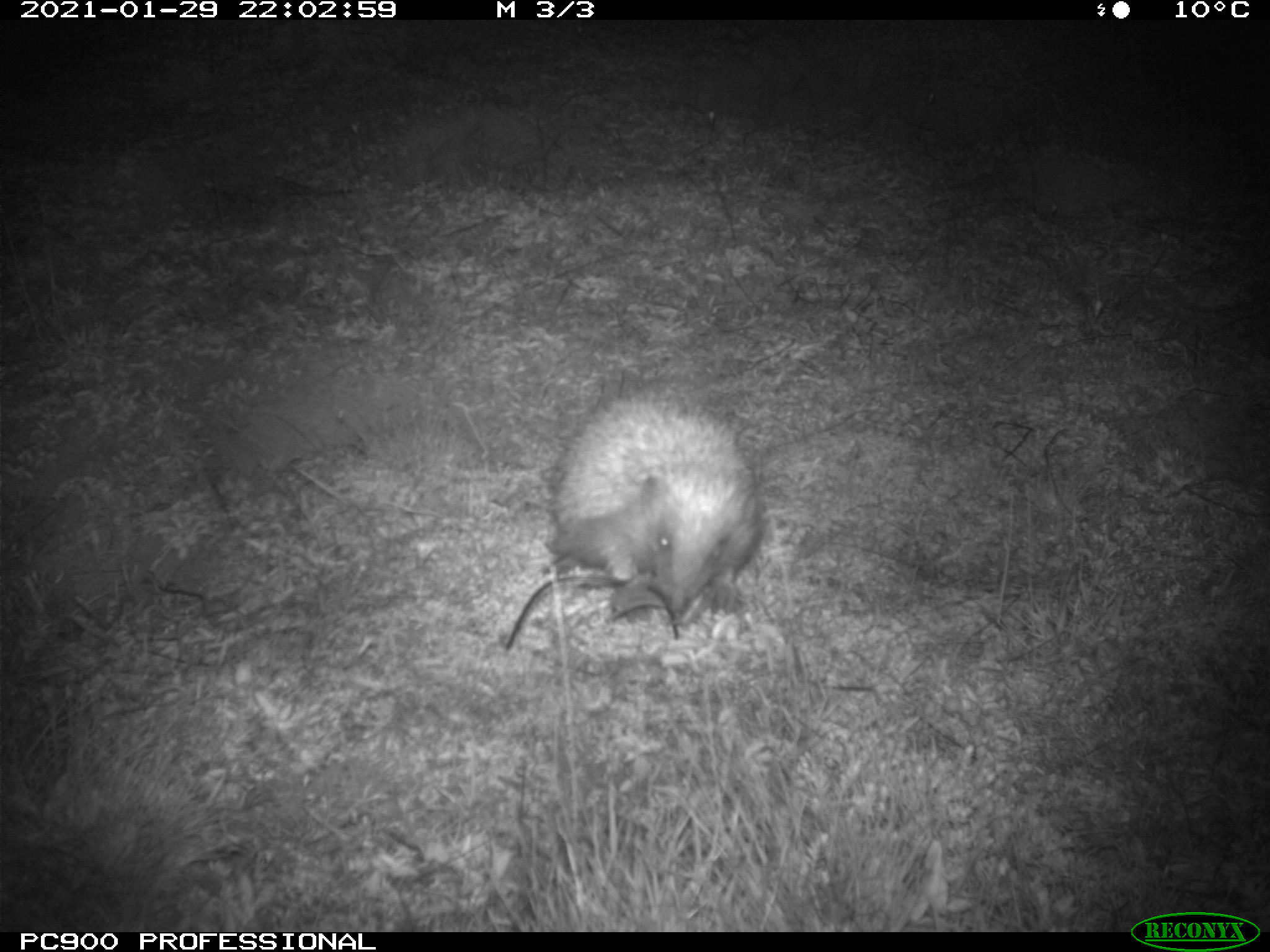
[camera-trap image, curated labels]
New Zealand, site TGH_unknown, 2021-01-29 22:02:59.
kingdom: Animalia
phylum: Chordata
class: Mammalia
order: Eulipotyphla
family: Erinaceidae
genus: Erinaceus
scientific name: Erinaceus europaeus europaeus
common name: european hedgehog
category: hedgehog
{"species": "hedgehog (european hedgehog) (Erinaceus europaeus europaeus)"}